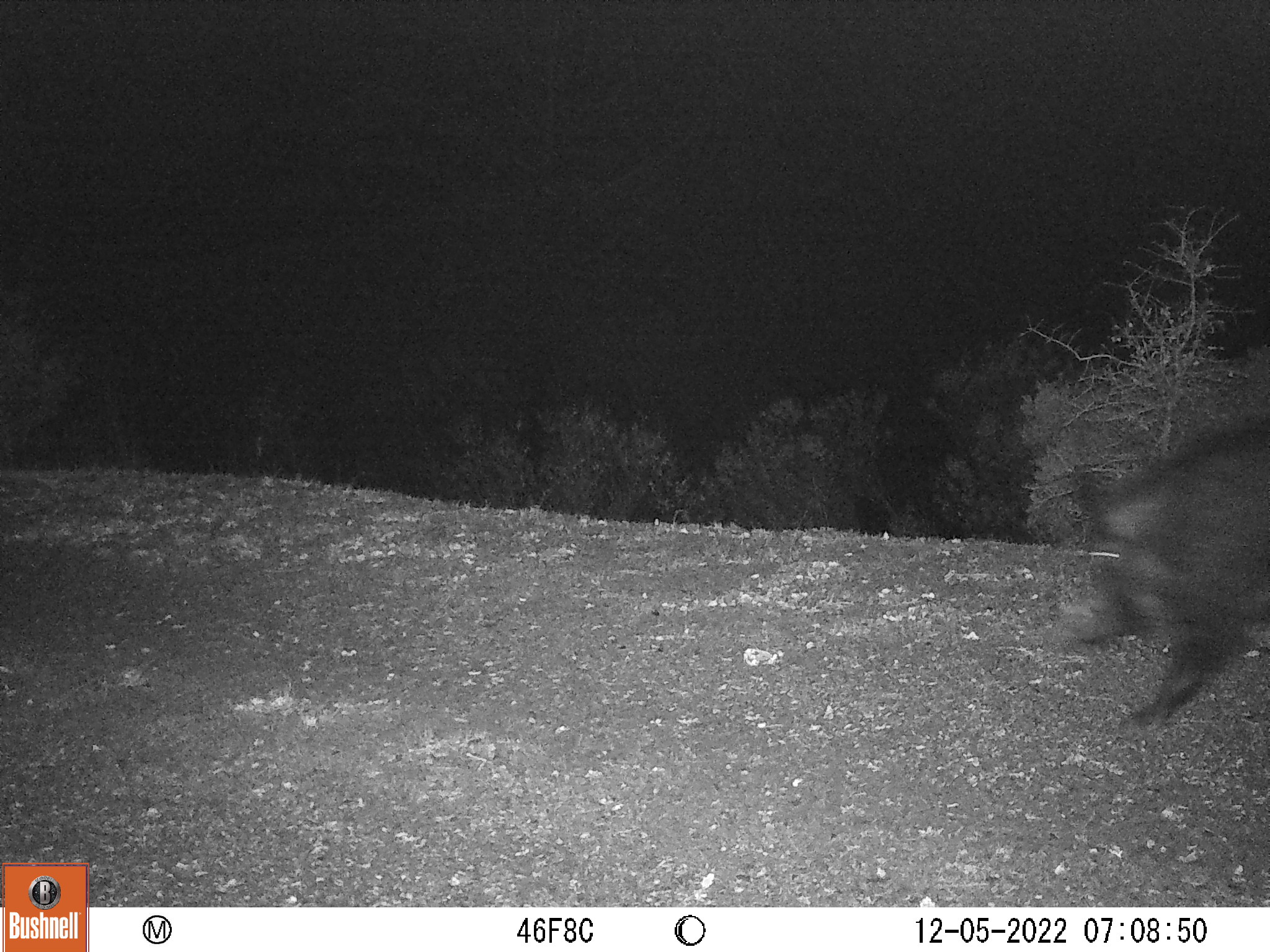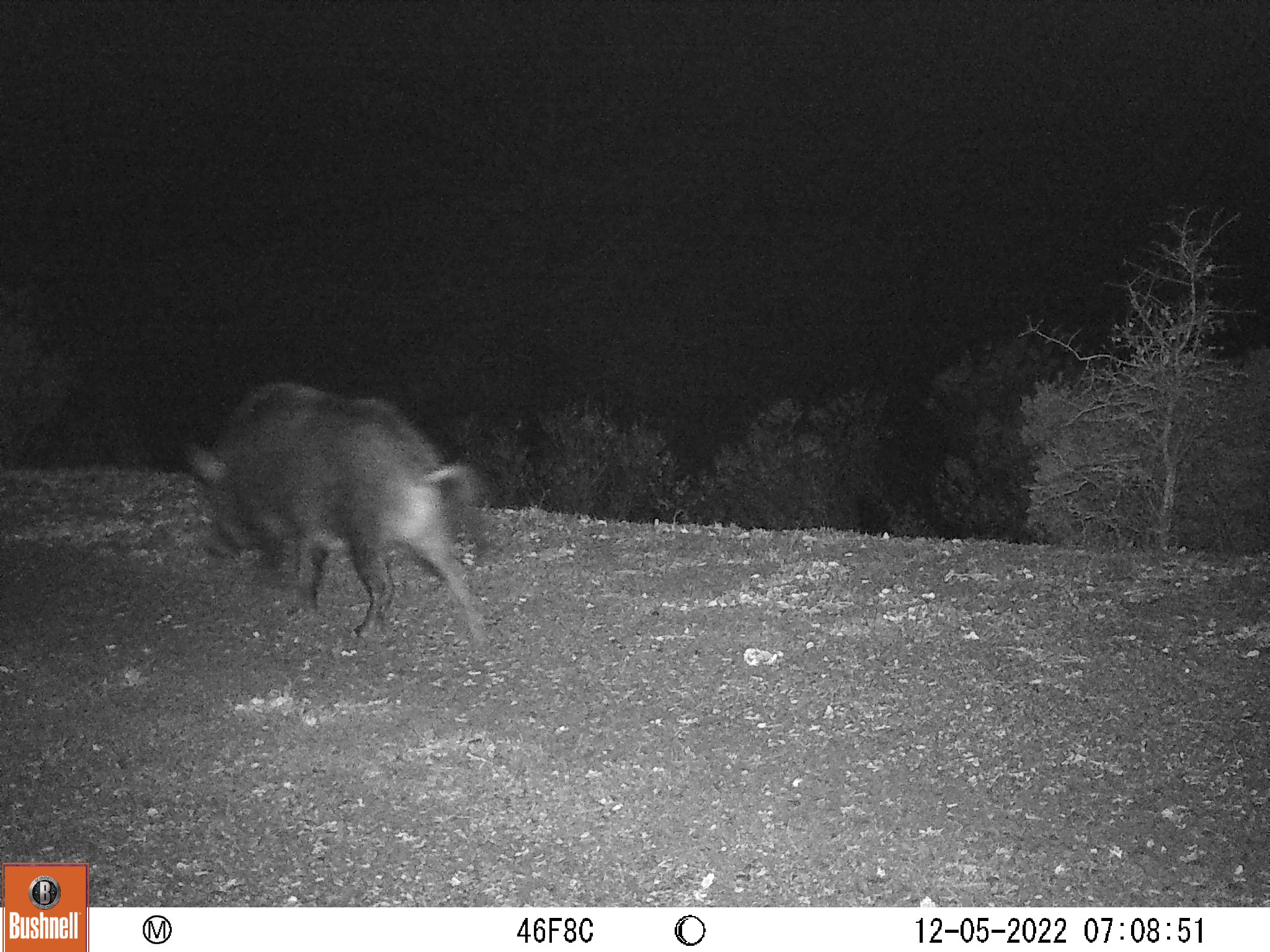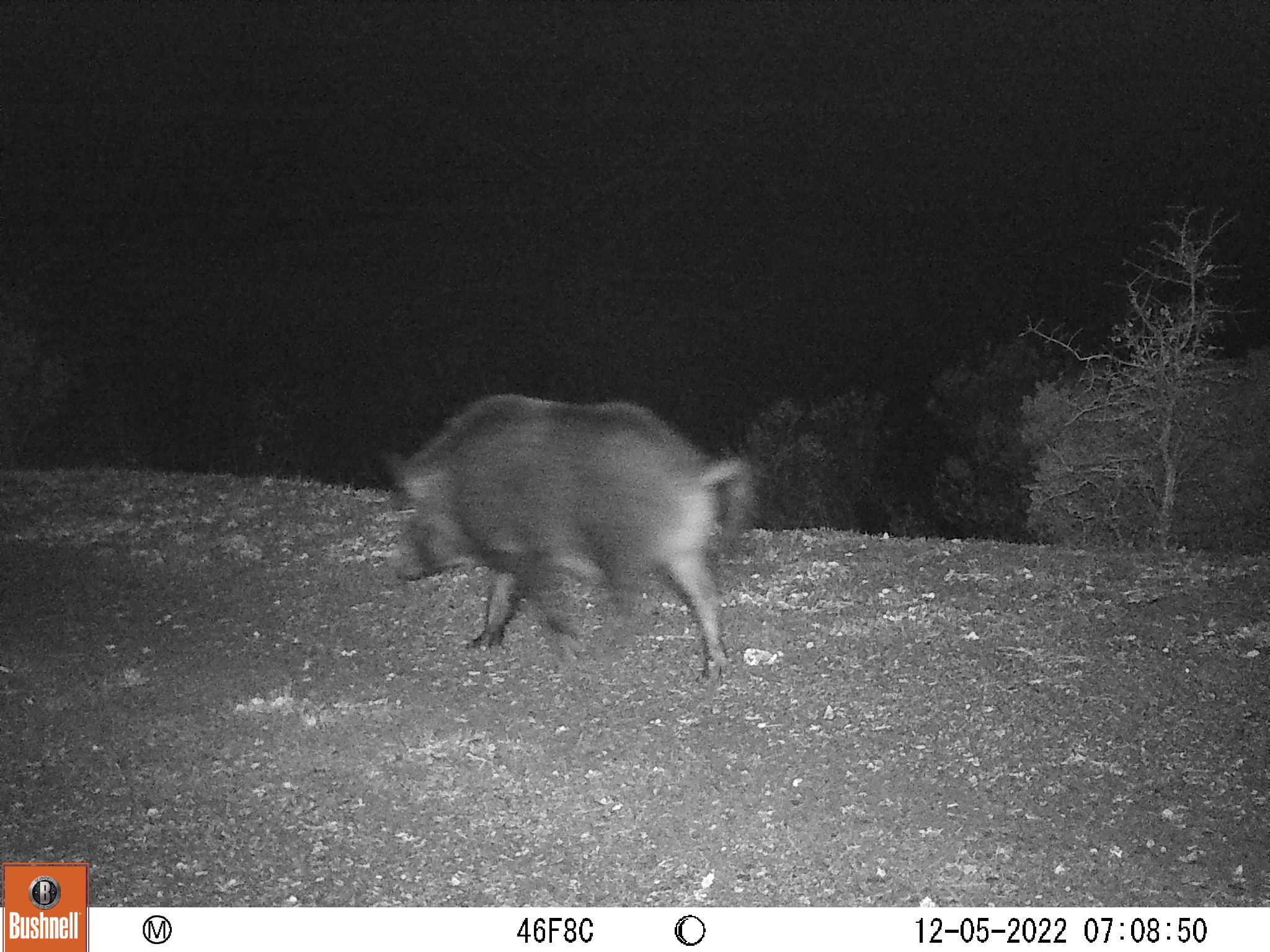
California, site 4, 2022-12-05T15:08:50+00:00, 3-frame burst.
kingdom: Animalia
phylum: Chordata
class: Mammalia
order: Artiodactyla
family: Suidae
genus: Sus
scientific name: Sus scrofa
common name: wild boar